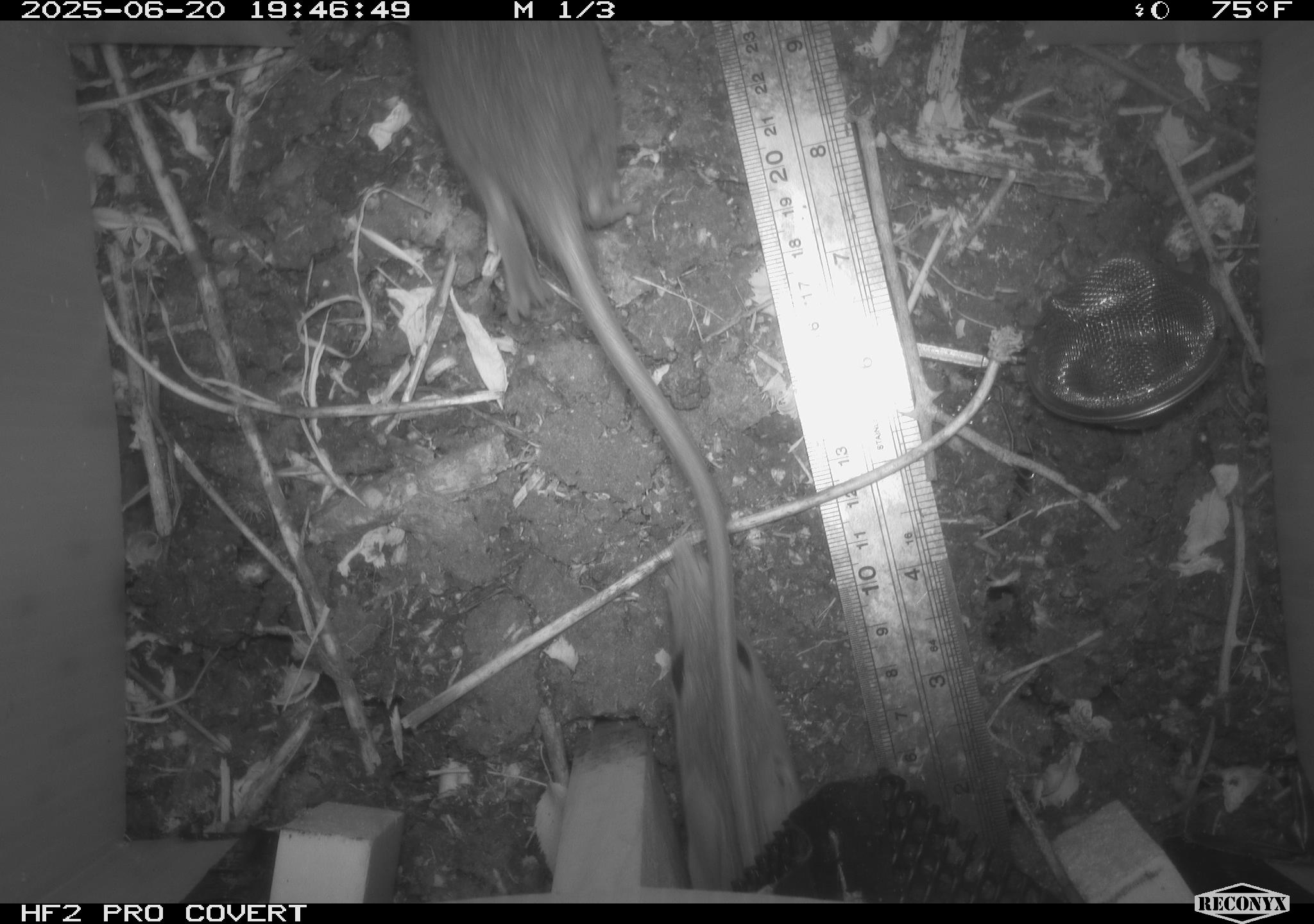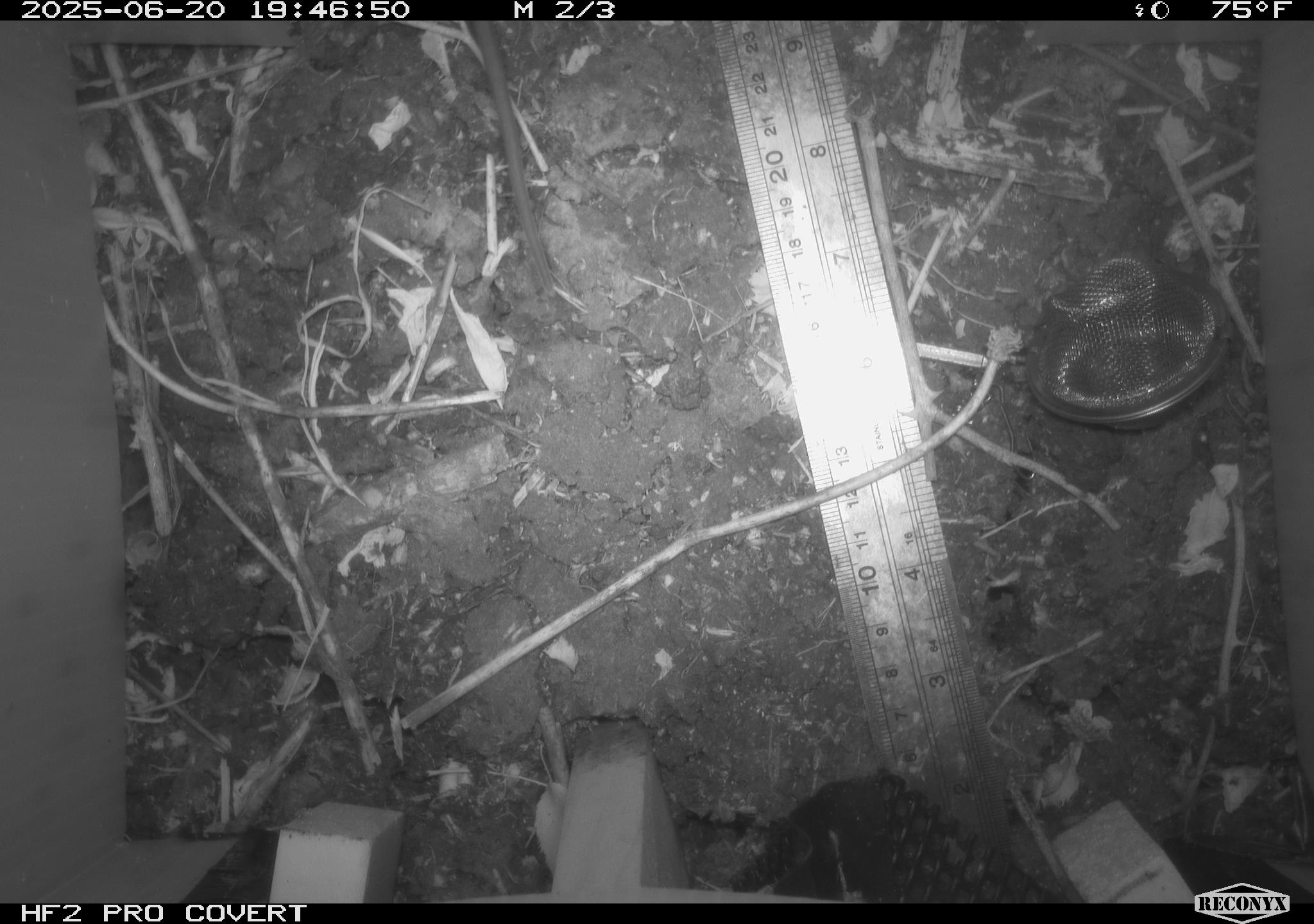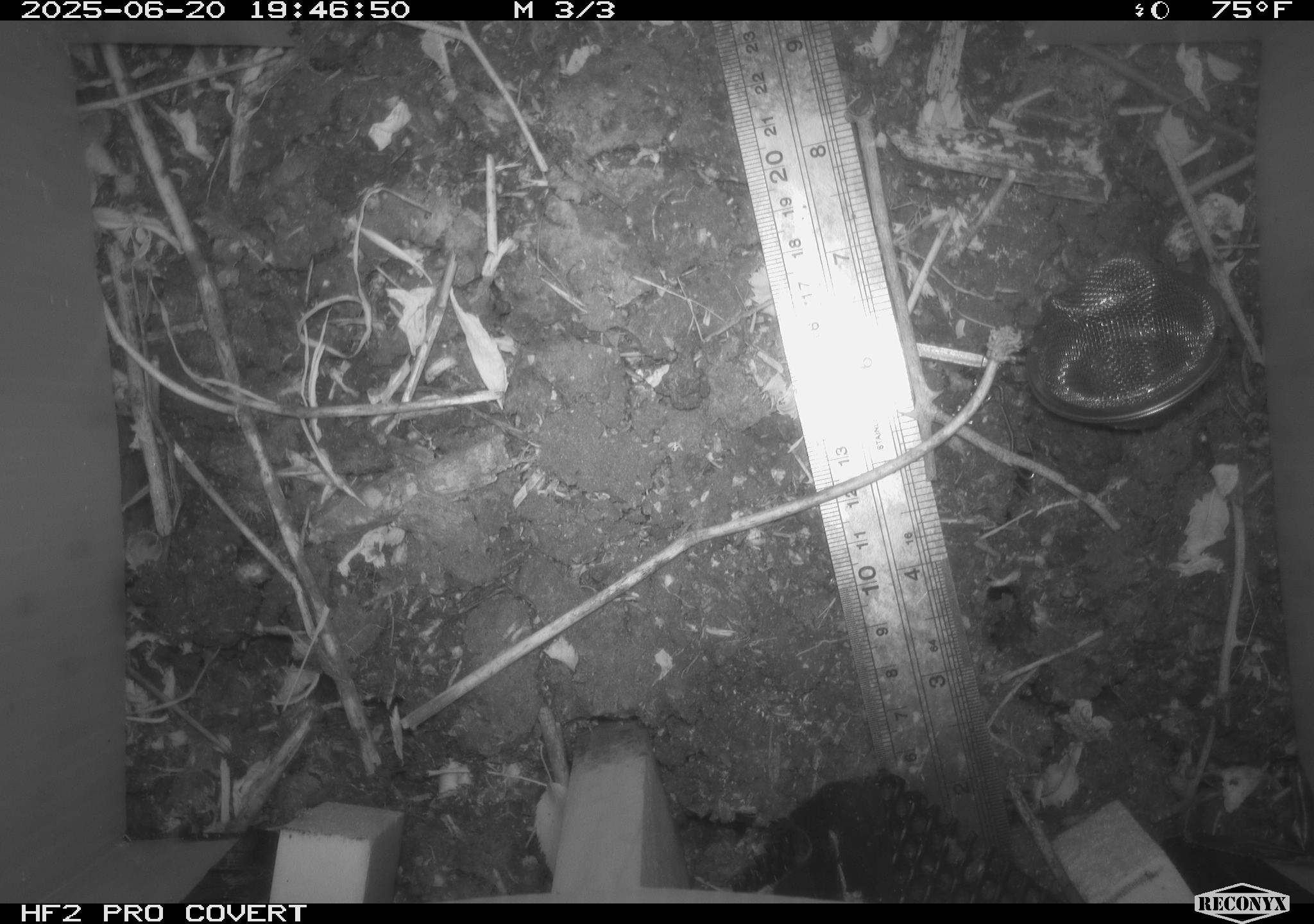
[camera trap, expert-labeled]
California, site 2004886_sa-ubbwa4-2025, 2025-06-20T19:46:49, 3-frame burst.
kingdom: Animalia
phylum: Chordata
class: Mammalia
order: Rodentia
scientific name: Rodentia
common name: rodent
Rodent (Rodentia).